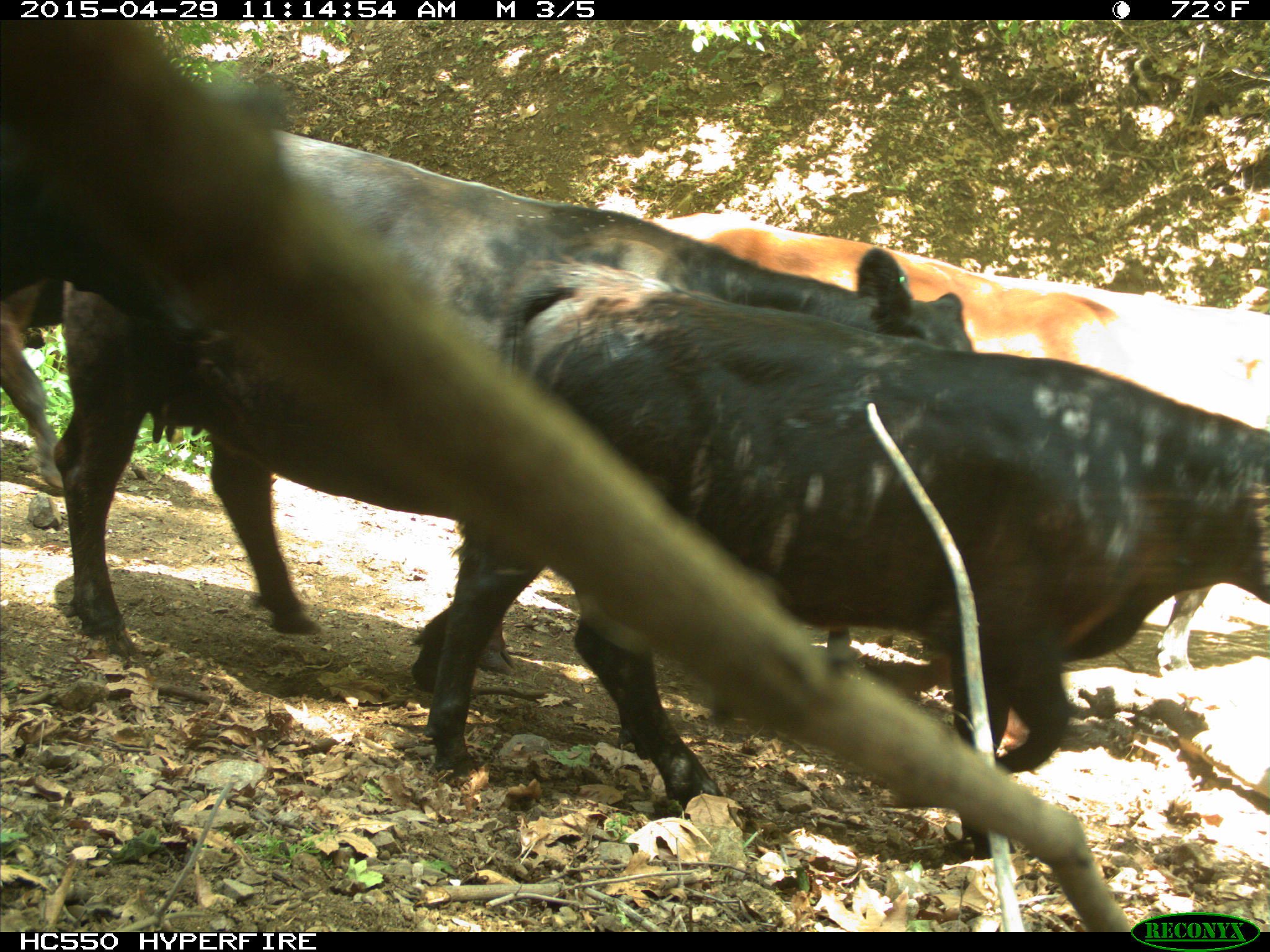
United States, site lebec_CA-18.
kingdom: Animalia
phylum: Chordata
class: Mammalia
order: Artiodactyla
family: Bovidae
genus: Bos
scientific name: Bos taurus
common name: domestic cow